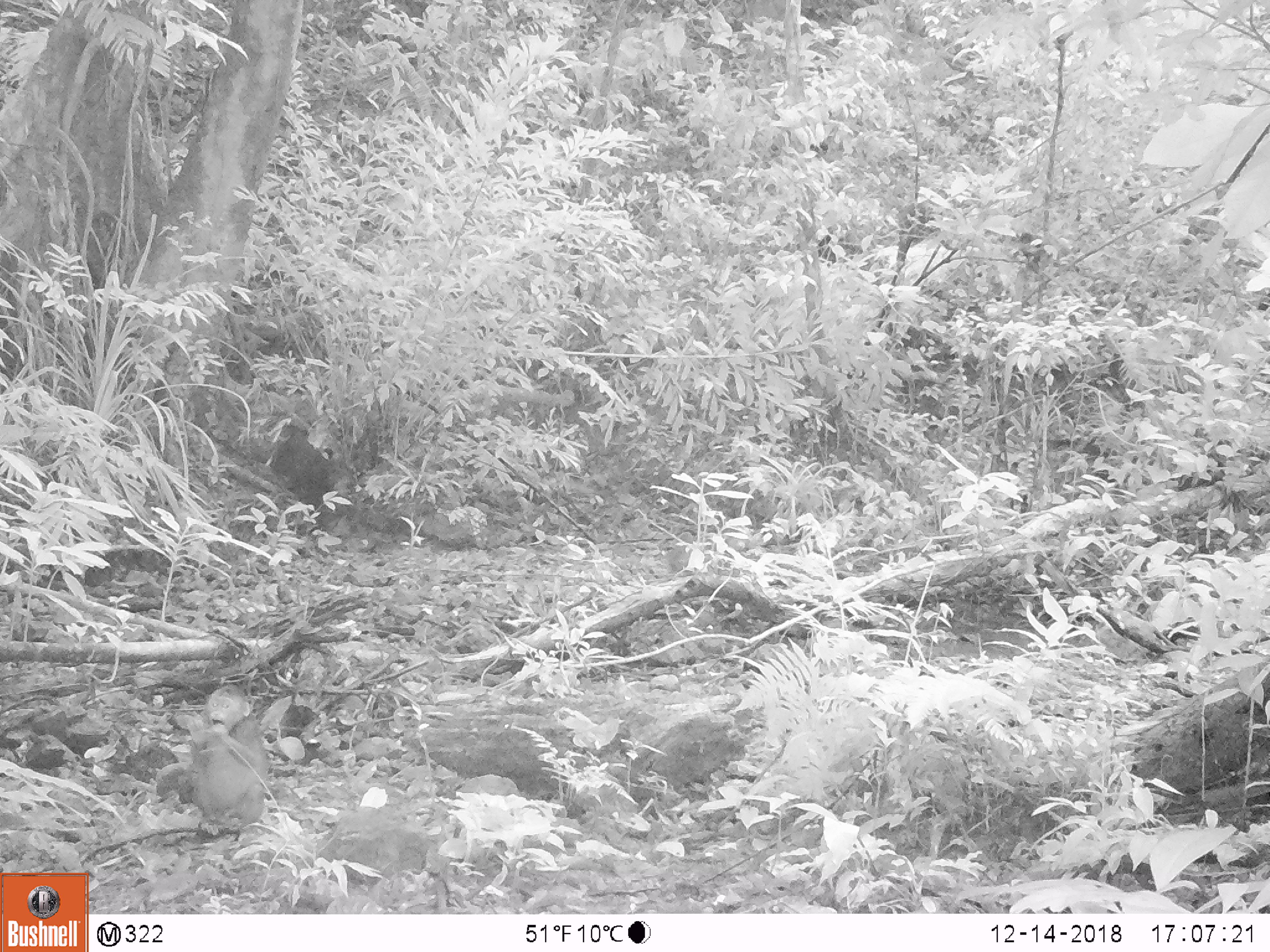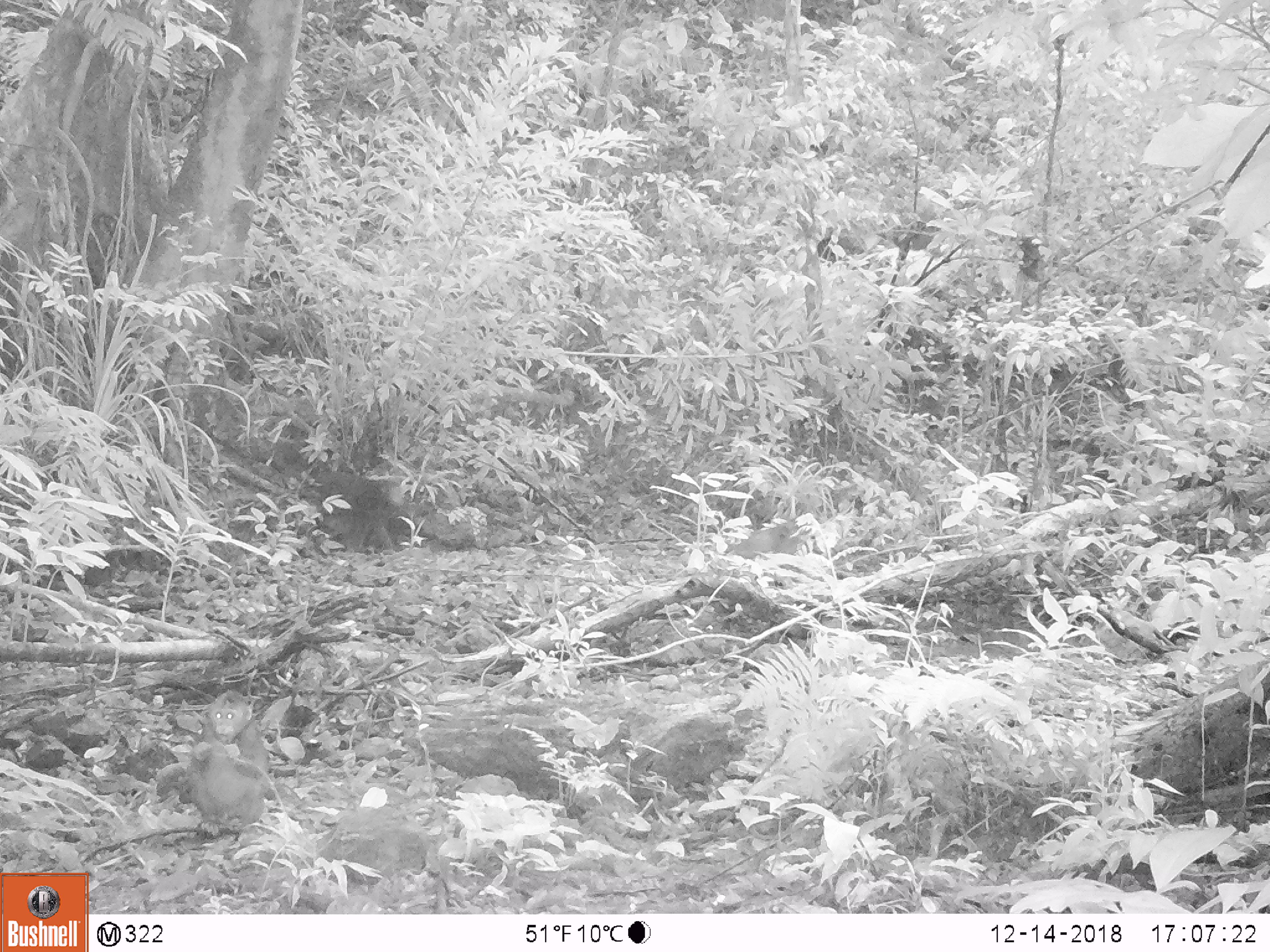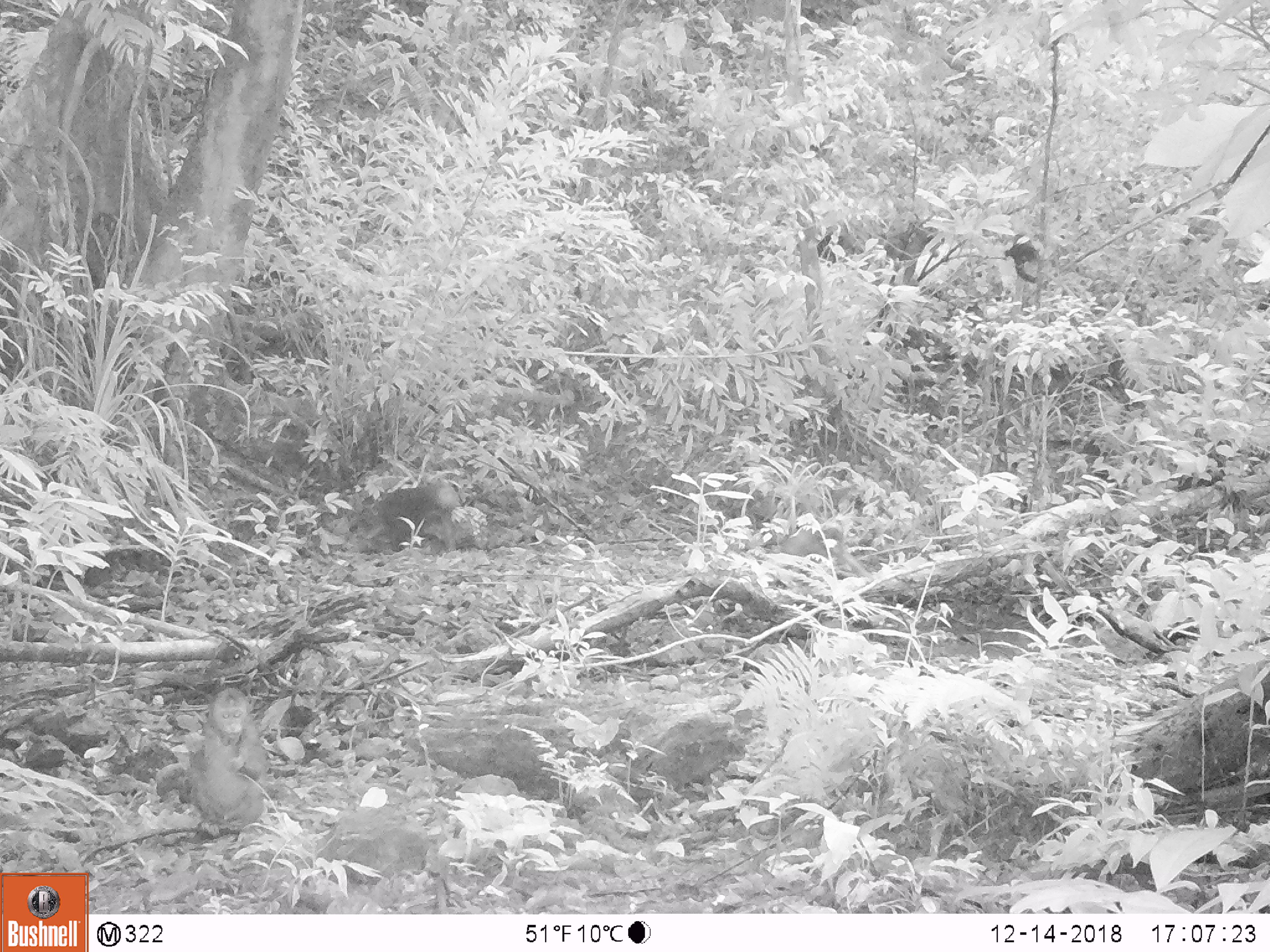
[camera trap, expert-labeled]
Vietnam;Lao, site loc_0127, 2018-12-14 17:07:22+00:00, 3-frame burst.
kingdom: Animalia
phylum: Chordata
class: Mammalia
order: Primates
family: Cercopithecidae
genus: Macaca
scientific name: Macaca arctoides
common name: stump-tailed macaque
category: stump tailed macaque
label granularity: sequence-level